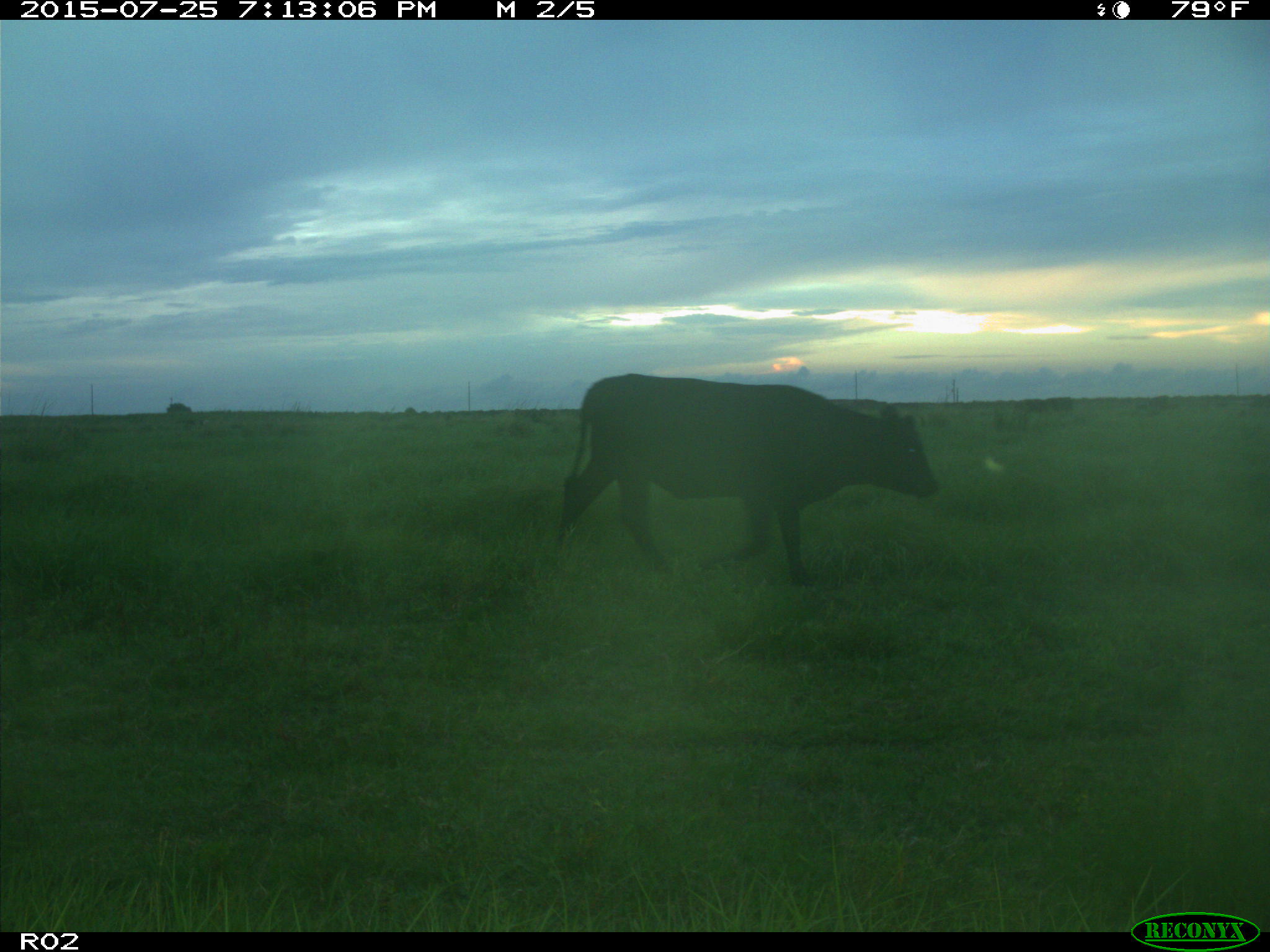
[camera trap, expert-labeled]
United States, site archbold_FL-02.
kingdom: Animalia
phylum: Chordata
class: Mammalia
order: Artiodactyla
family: Bovidae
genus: Bos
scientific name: Bos taurus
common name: domestic cow